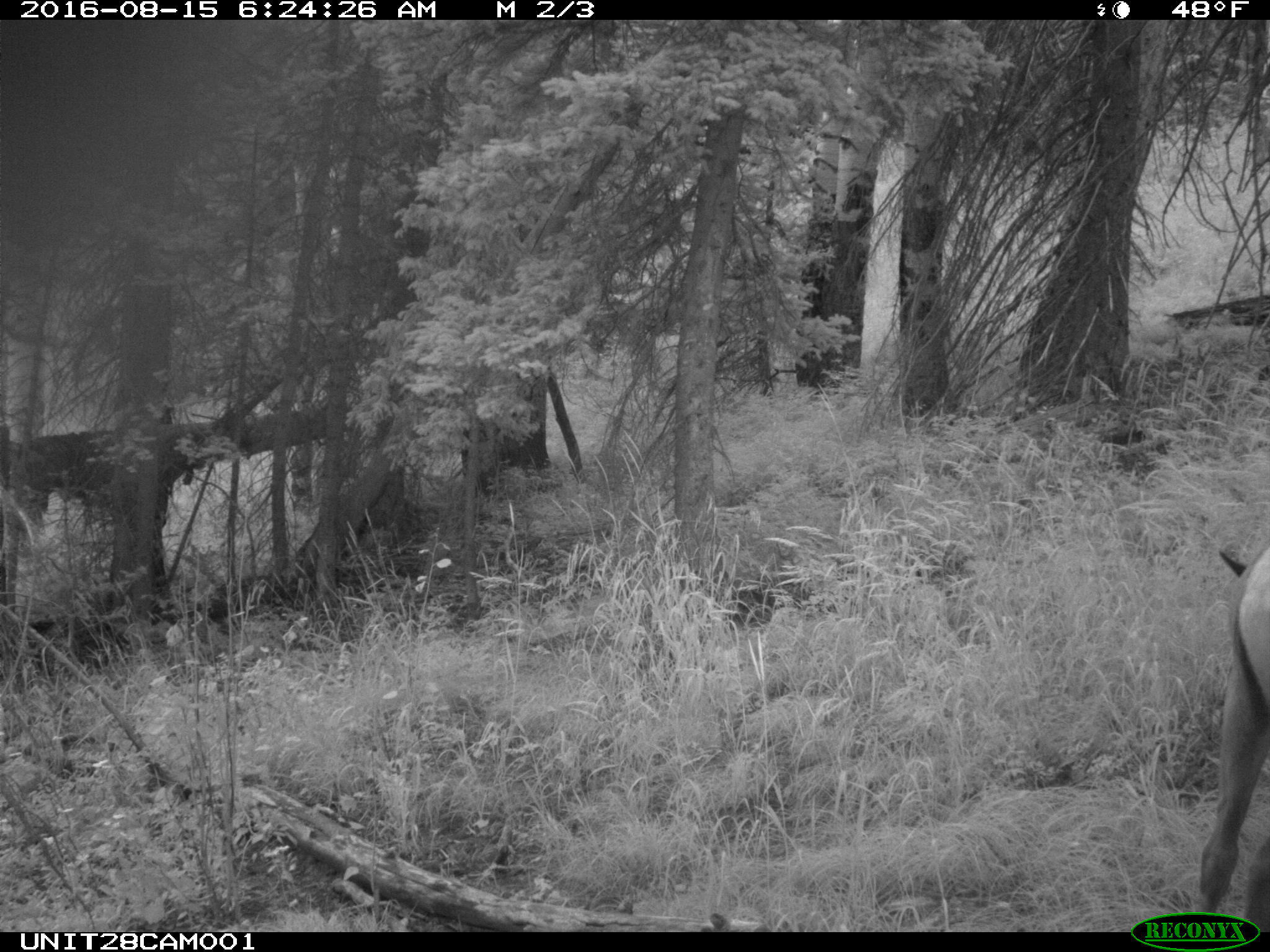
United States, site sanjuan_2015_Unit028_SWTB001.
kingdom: Animalia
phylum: Chordata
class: Mammalia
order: Artiodactyla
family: Cervidae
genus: Cervus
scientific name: Cervus elaphus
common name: red deer